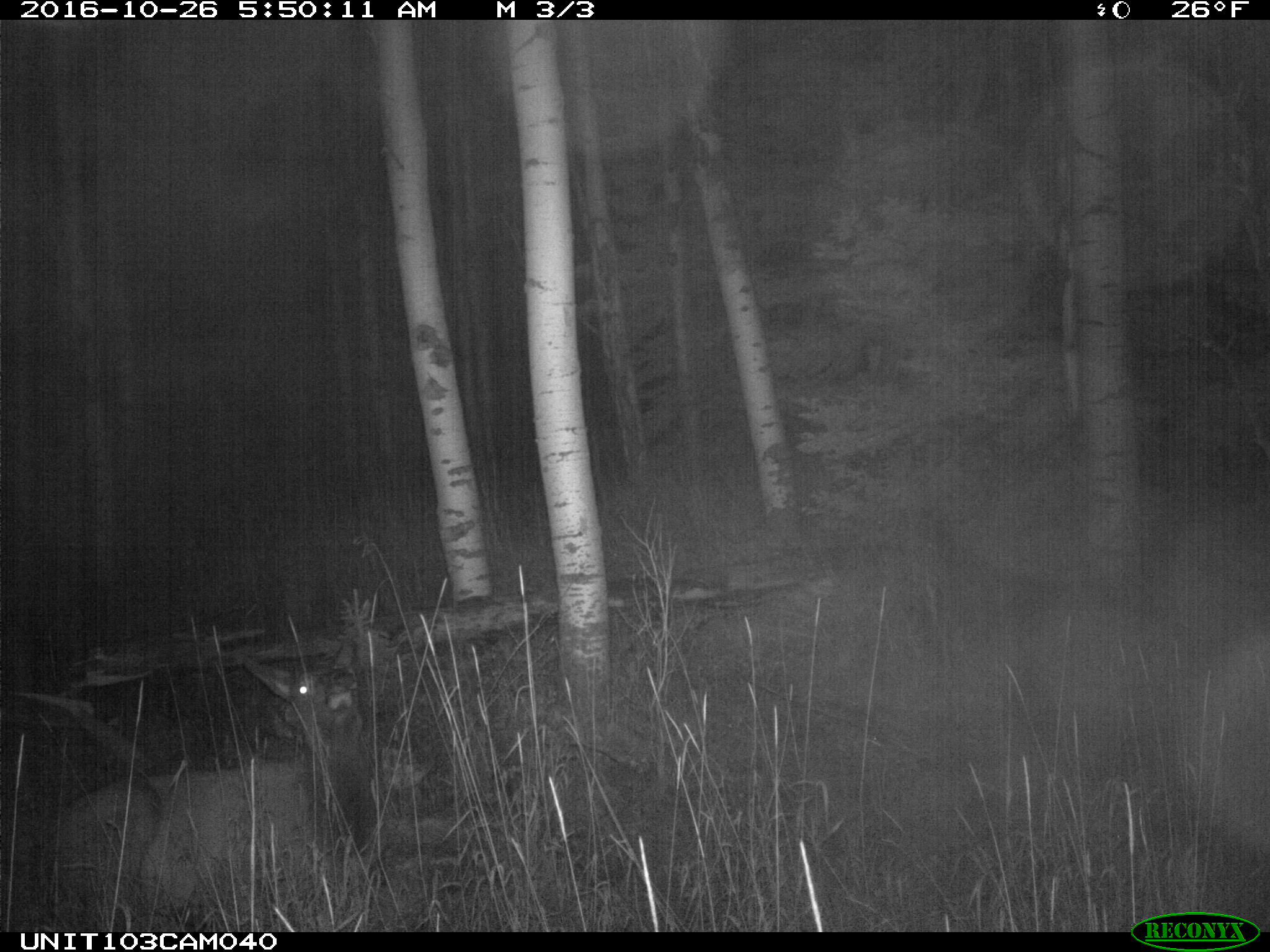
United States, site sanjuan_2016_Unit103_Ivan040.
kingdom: Animalia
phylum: Chordata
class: Mammalia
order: Artiodactyla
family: Cervidae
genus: Cervus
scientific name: Cervus elaphus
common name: red deer